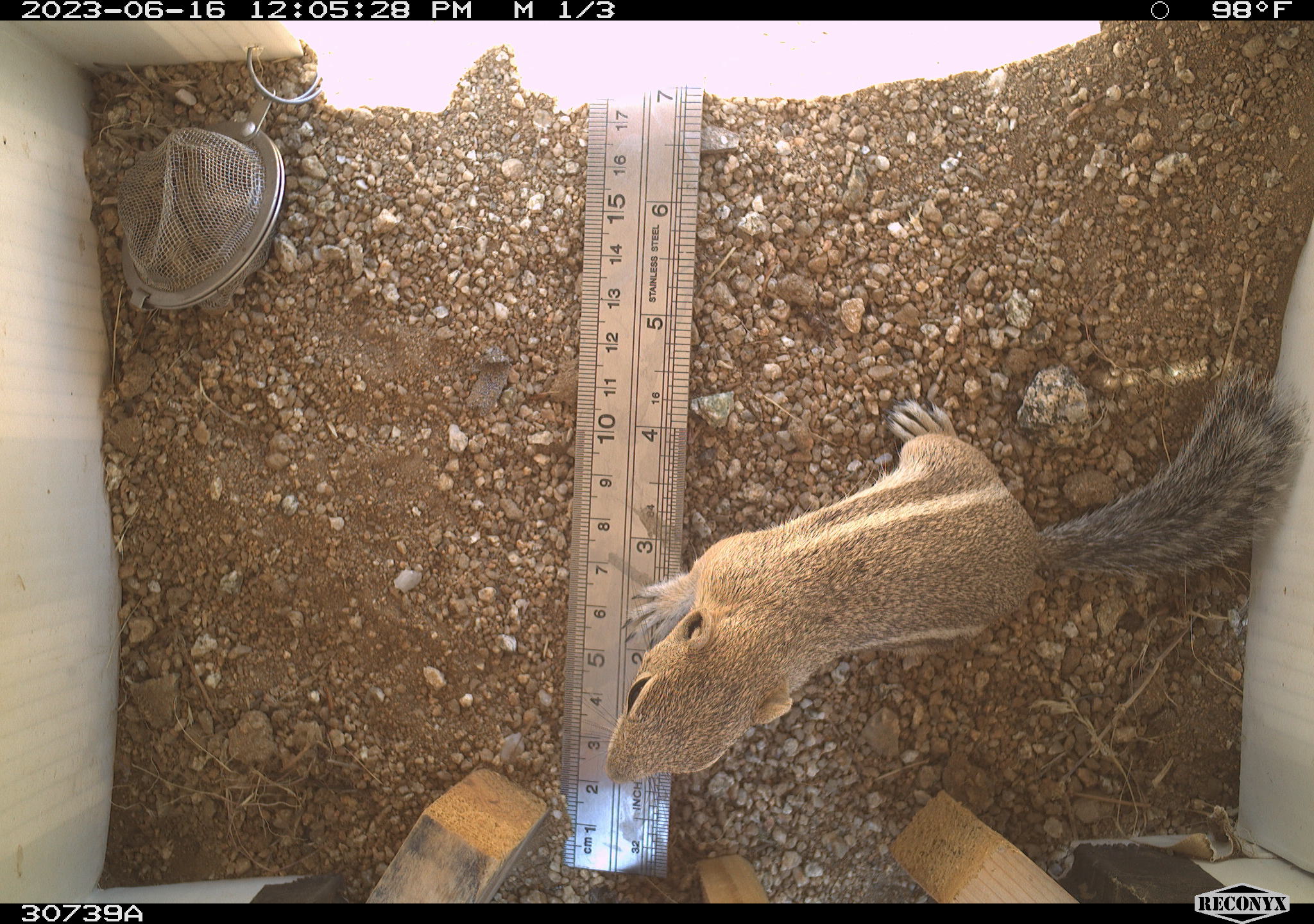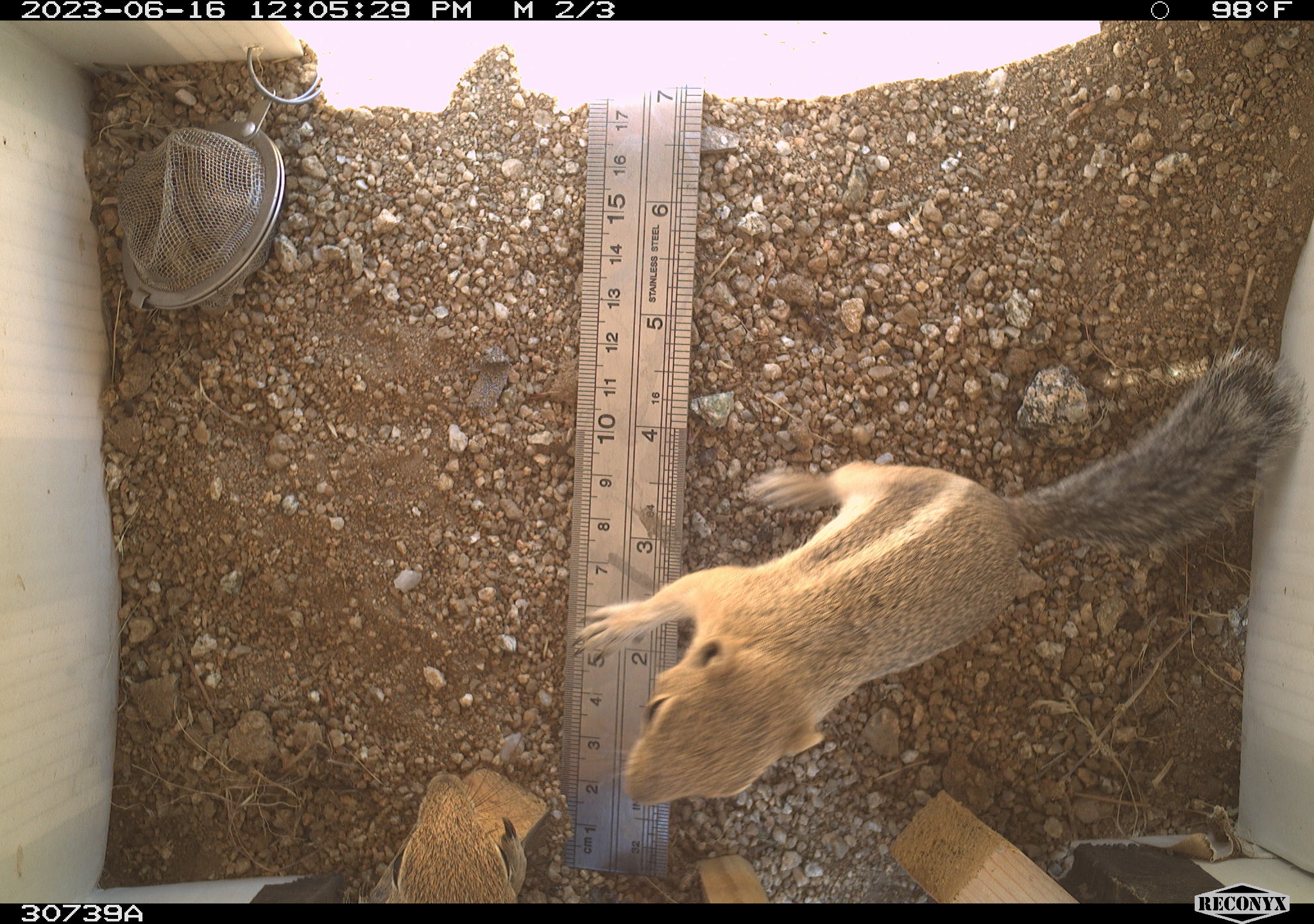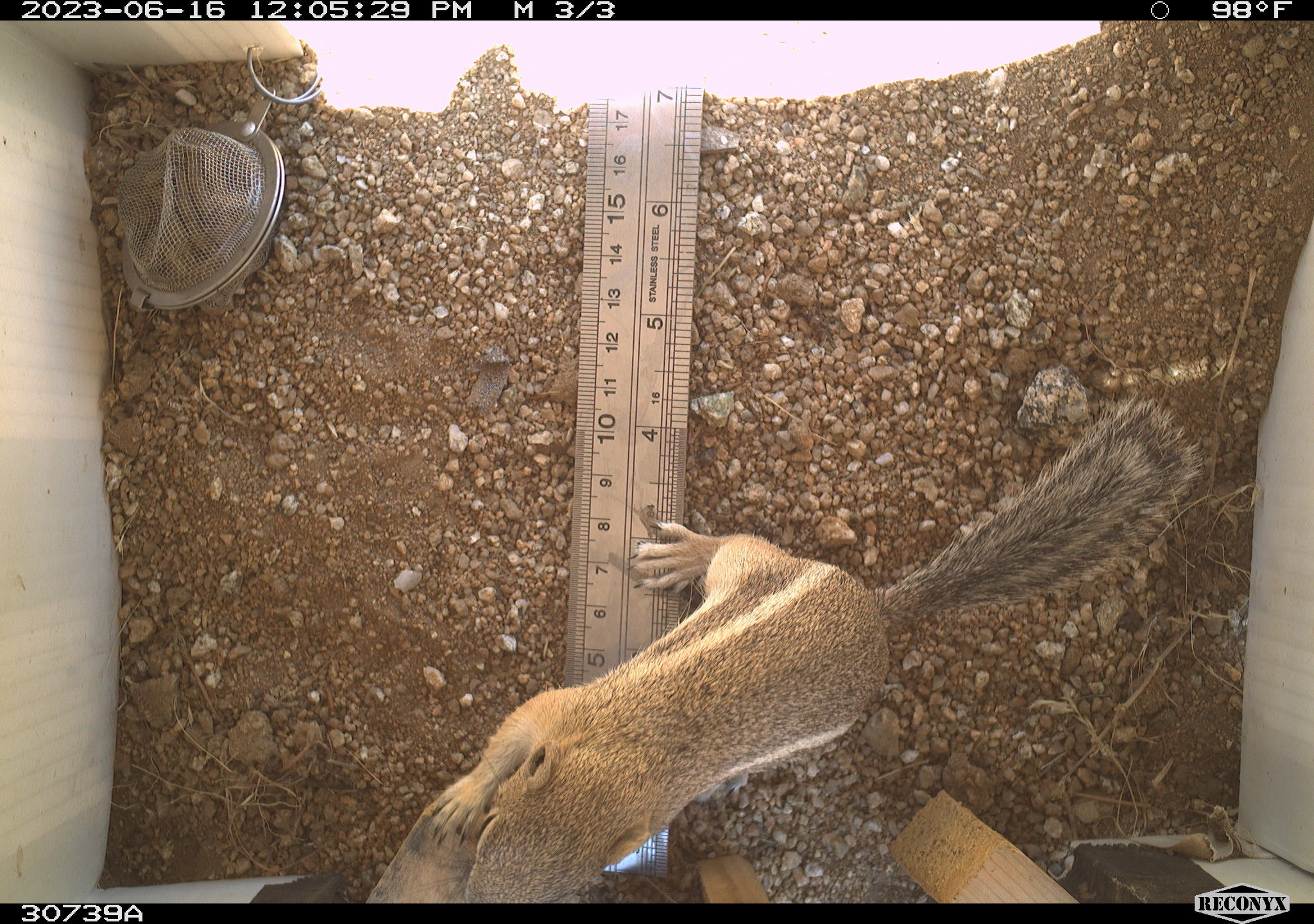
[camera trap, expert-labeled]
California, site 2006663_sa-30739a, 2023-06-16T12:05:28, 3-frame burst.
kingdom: Animalia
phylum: Chordata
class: Mammalia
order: Rodentia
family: Sciuridae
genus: Ammospermophilus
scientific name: Ammospermophilus leucurus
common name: white-tailed antelope squirrel